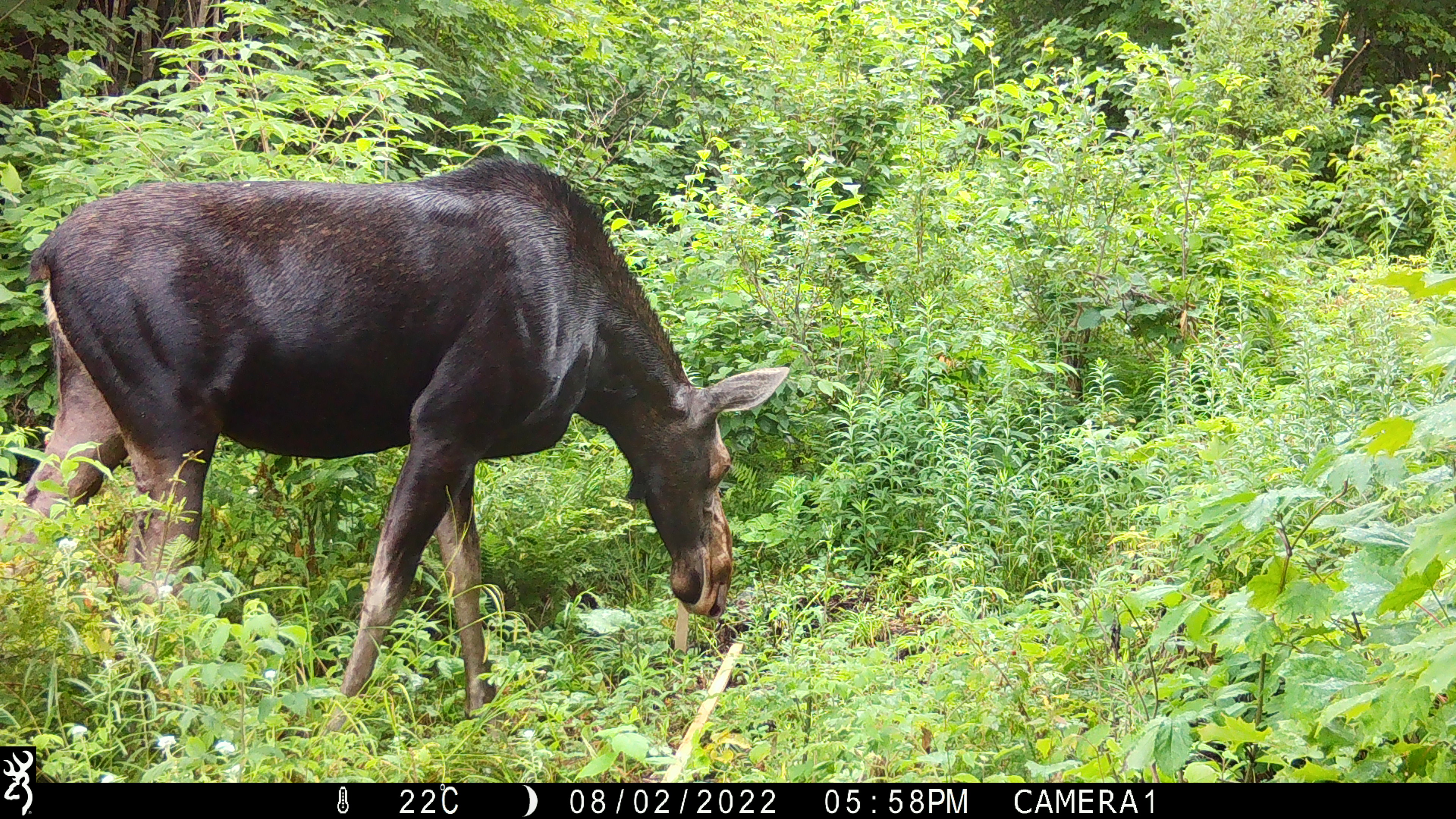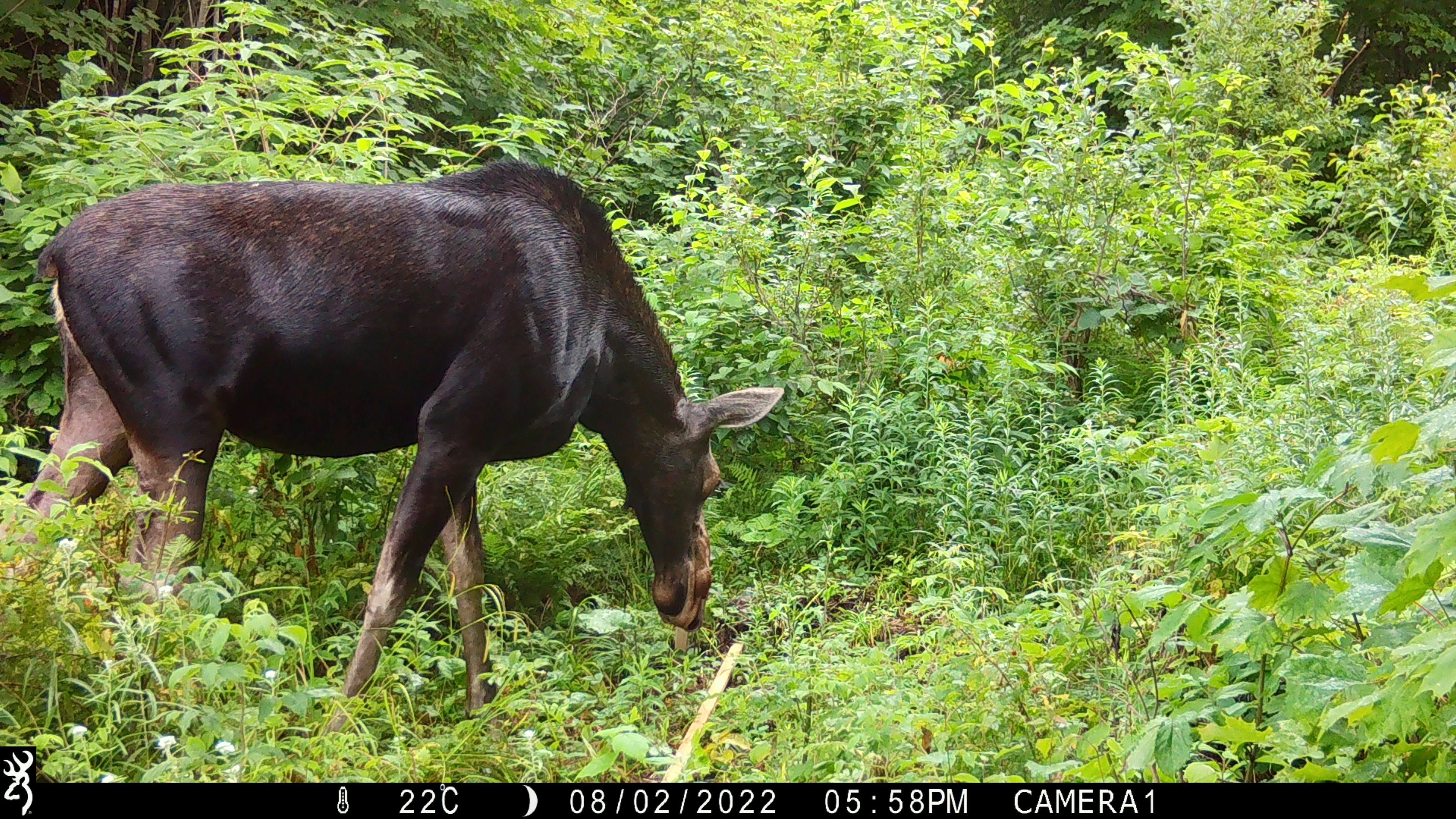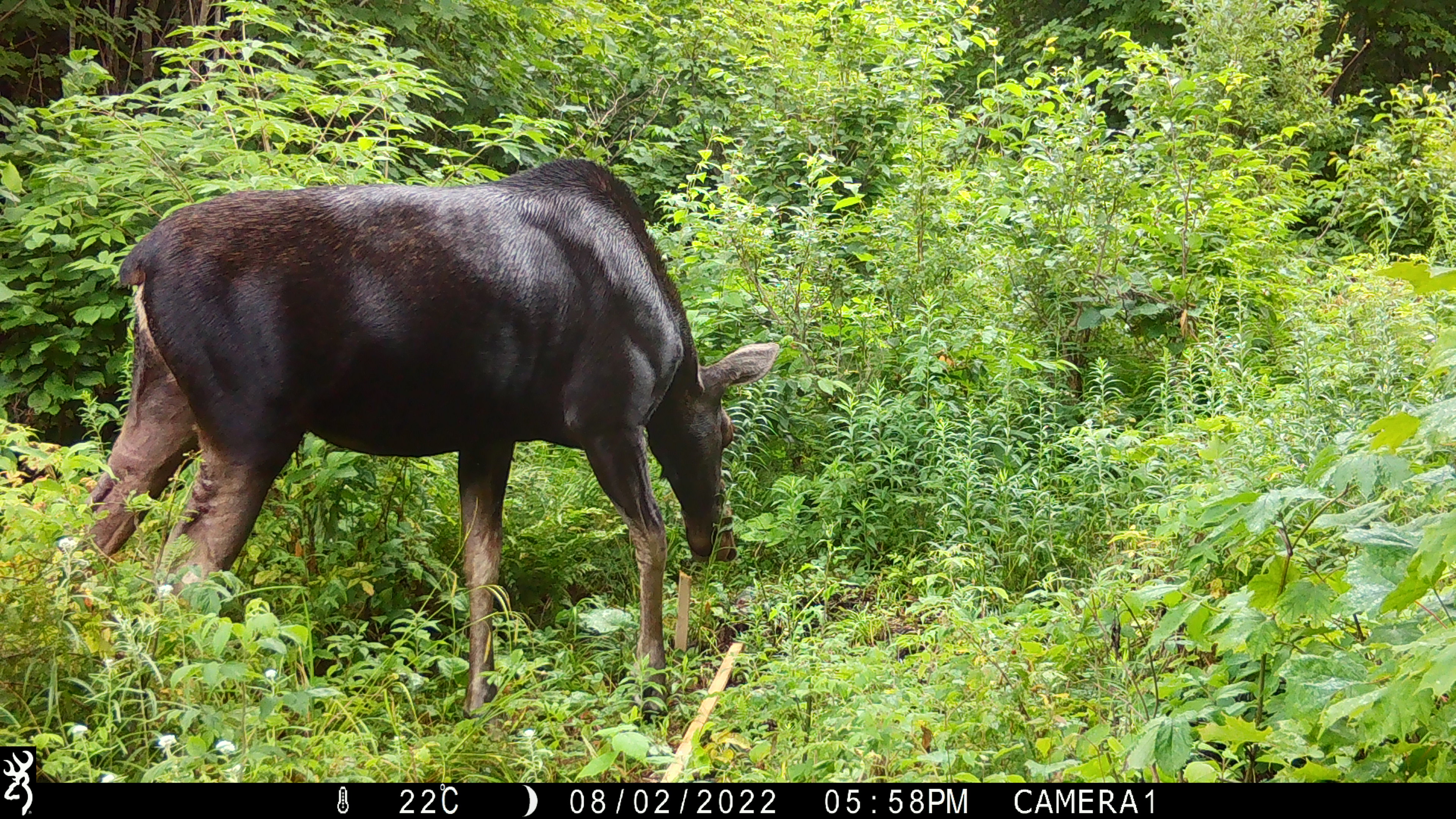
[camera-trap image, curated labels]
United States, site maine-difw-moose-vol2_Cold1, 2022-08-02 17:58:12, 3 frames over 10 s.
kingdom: Animalia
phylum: Chordata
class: Mammalia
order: Artiodactyla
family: Cervidae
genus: Alces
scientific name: Alces alces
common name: moose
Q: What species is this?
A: Moose (Alces alces).